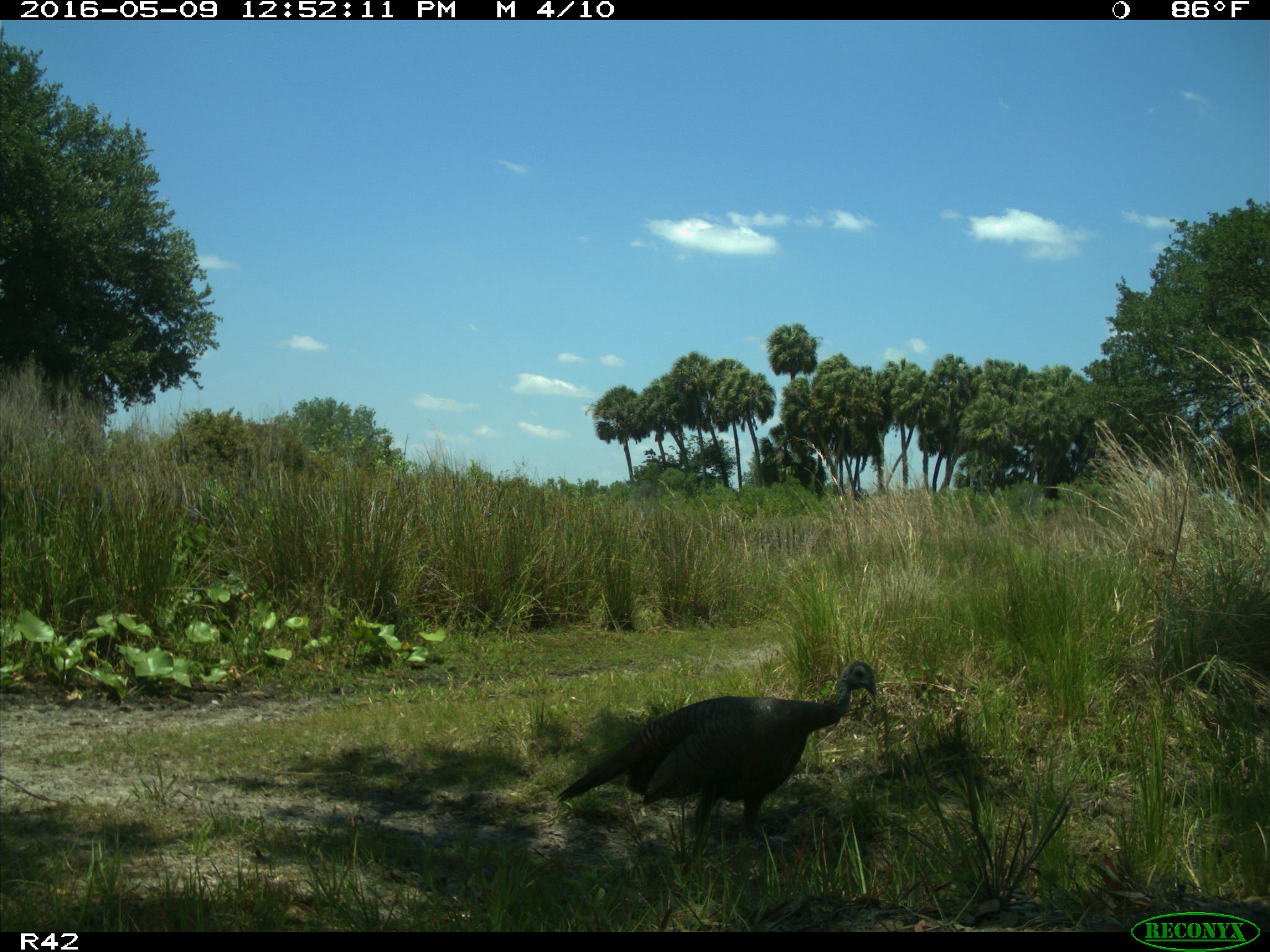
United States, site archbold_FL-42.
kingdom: Animalia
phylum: Chordata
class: Mammalia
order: Artiodactyla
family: Bovidae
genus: Bos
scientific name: Bos taurus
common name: domestic cow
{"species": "Bos taurus (domestic cow)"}